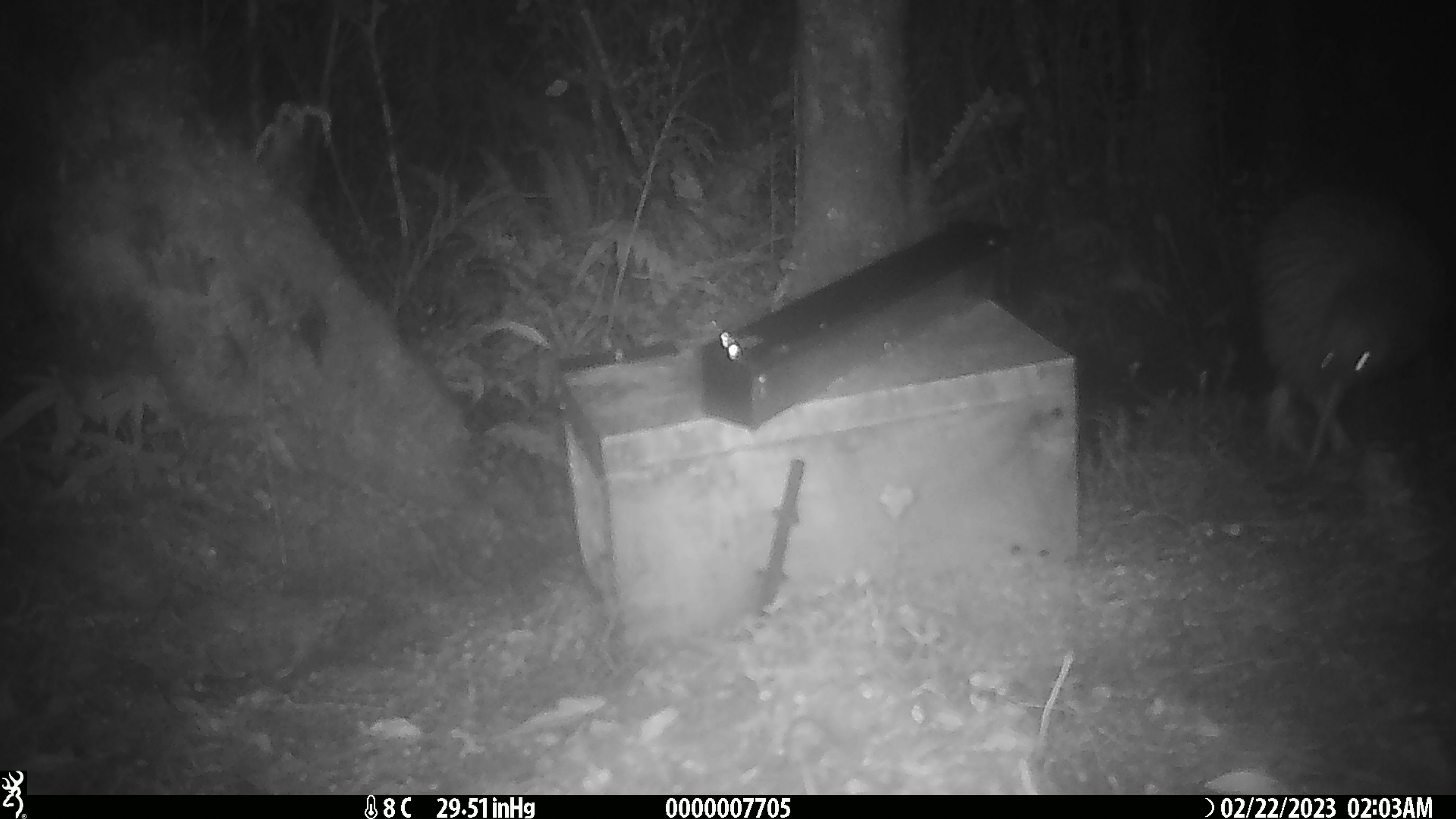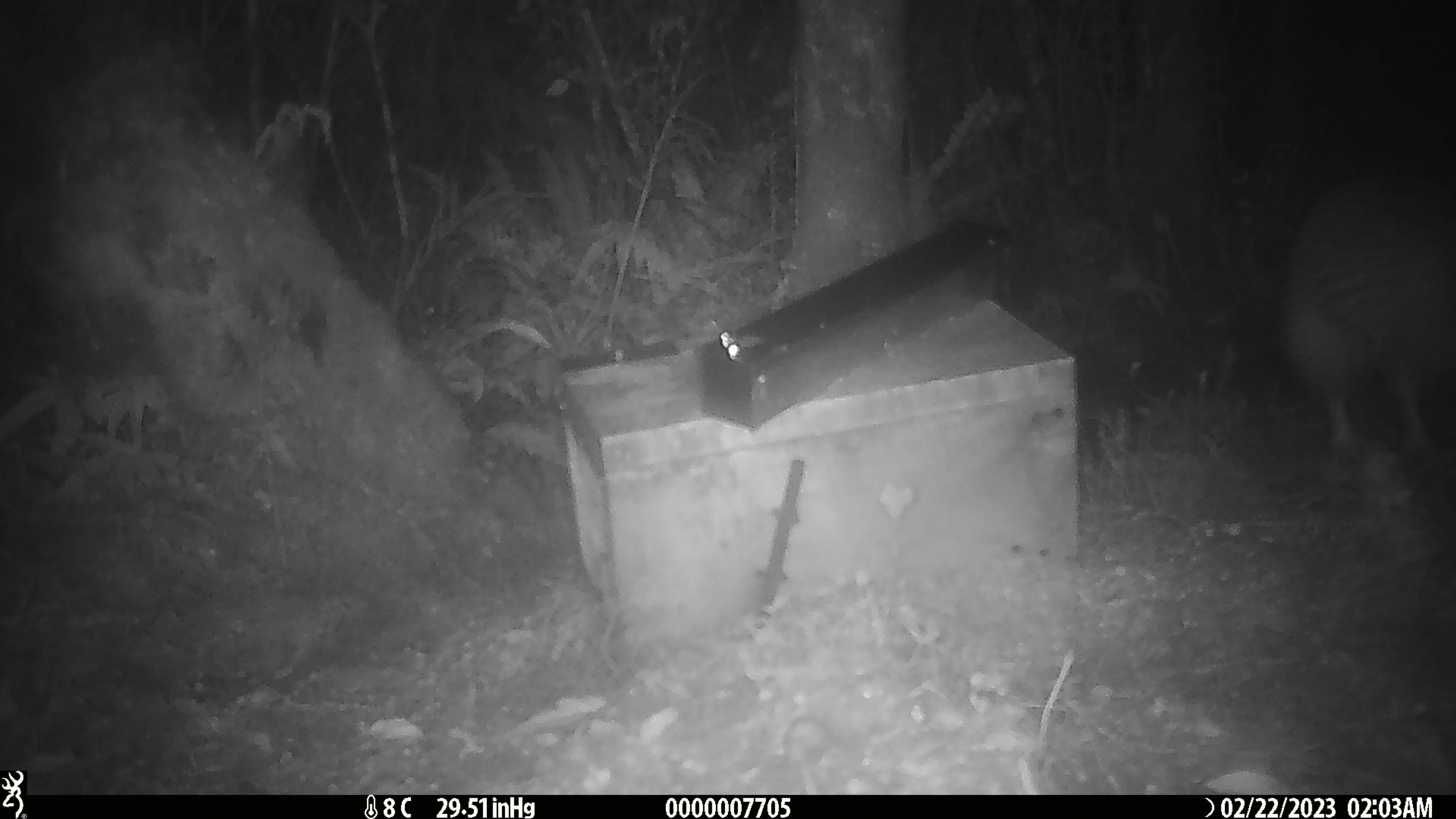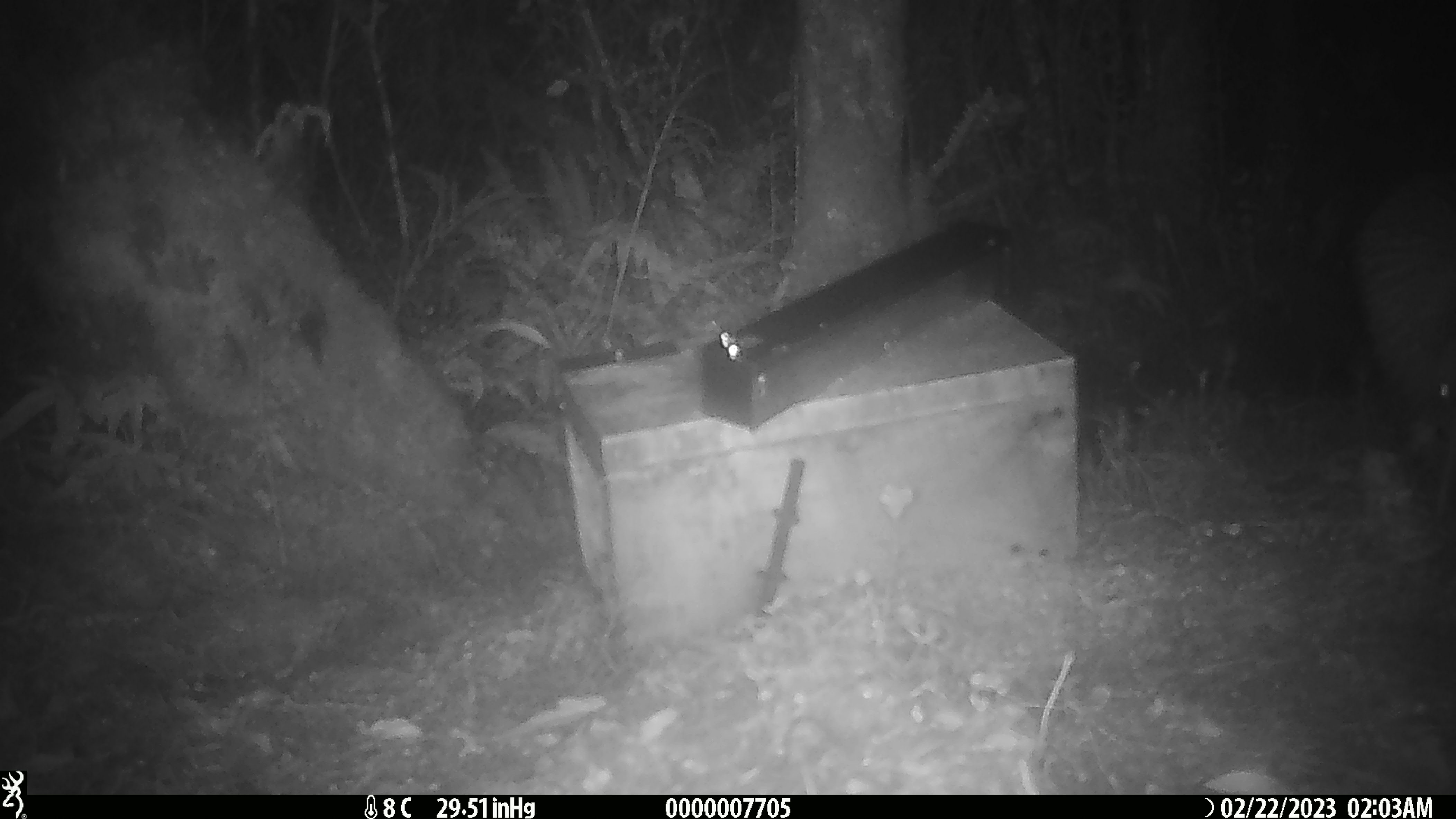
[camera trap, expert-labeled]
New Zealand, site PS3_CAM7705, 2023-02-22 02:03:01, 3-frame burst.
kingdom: Animalia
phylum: Chordata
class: Aves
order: Apterygiformes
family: Apterygidae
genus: Apteryx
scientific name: Apteryx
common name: kiwi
Kiwi (Apteryx).